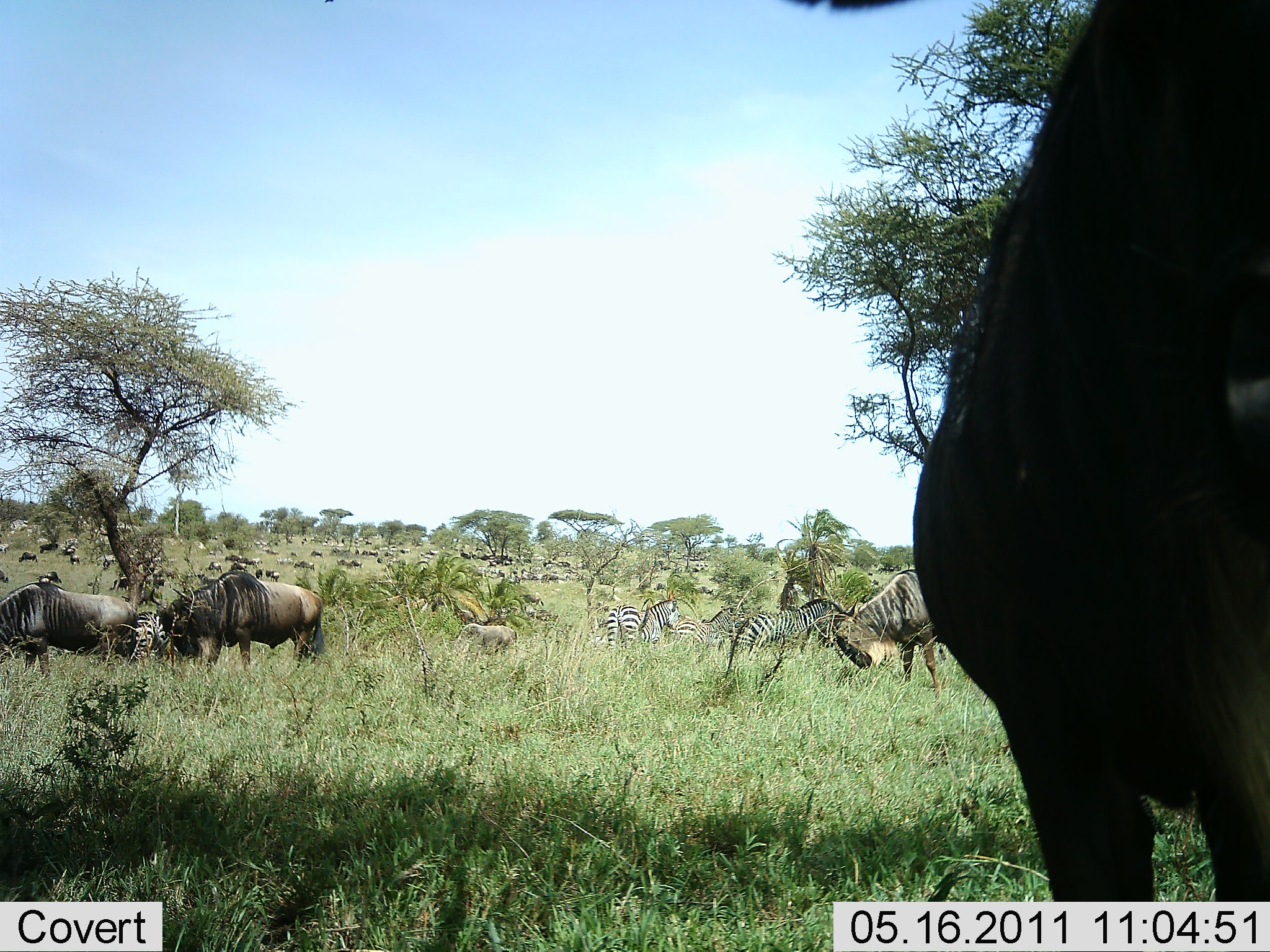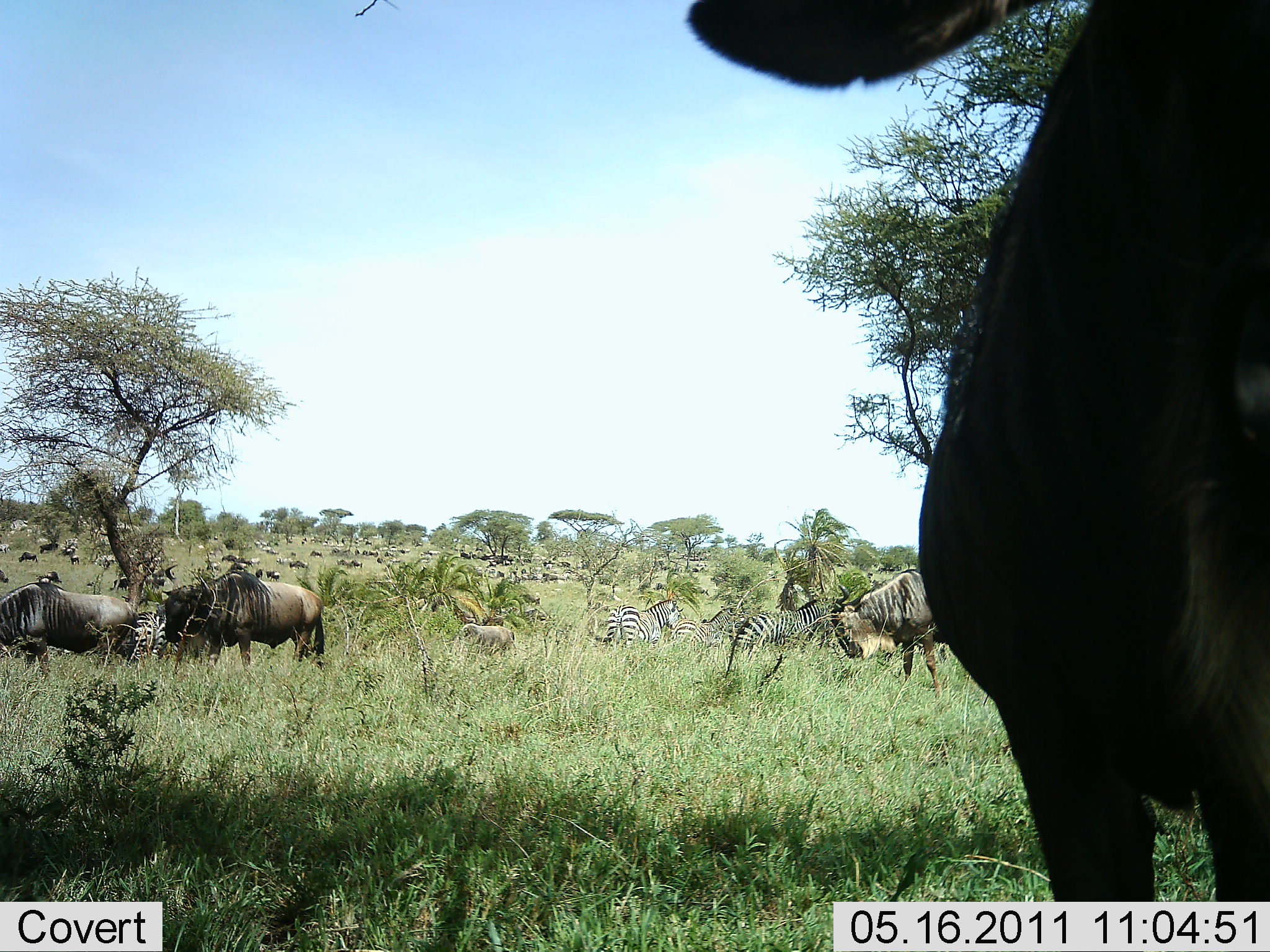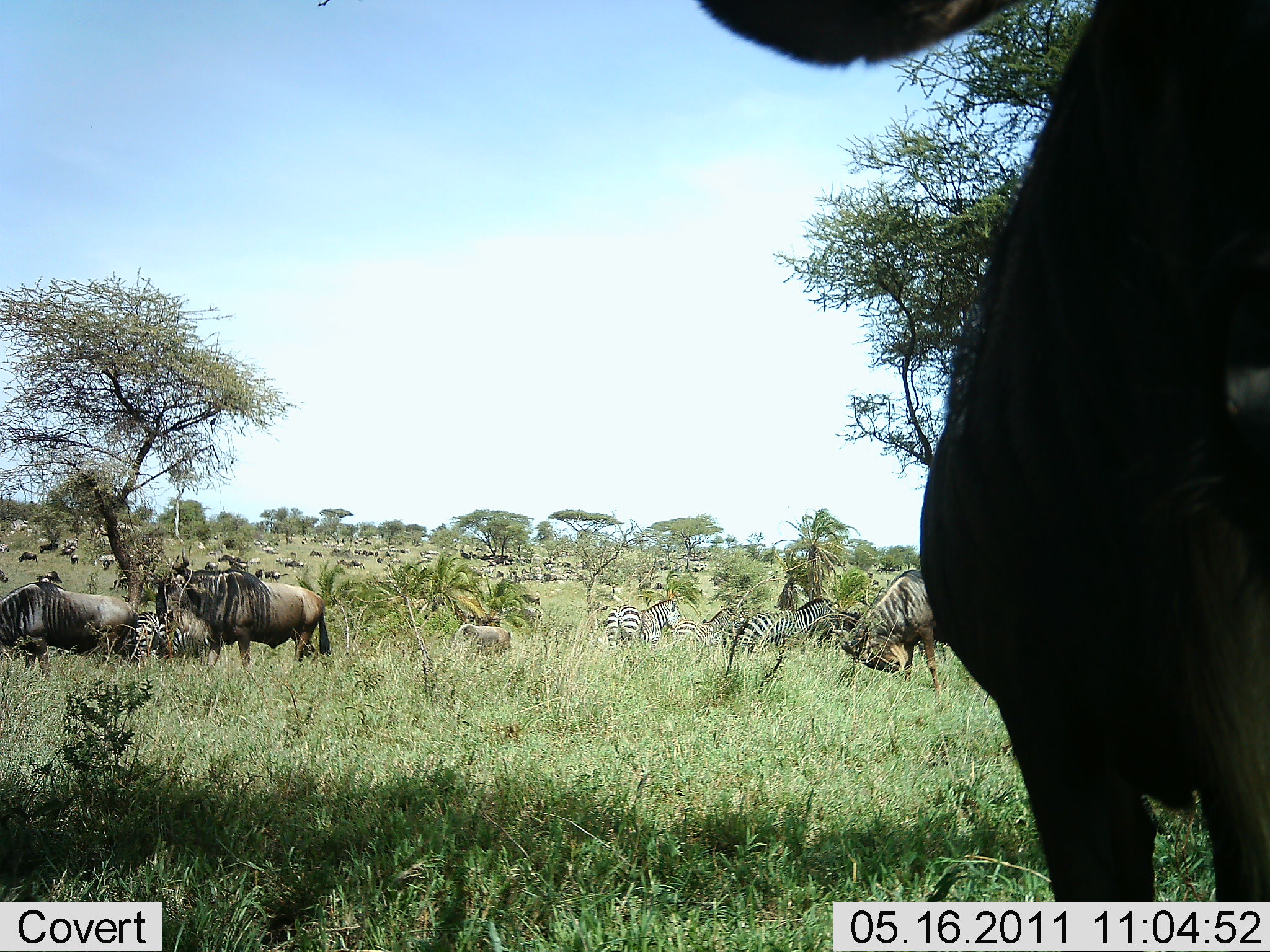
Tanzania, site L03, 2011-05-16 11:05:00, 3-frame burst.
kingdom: Animalia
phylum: Chordata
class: Mammalia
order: Artiodactyla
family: Bovidae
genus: Connochaetes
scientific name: Connochaetes taurinus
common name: blue wildebeest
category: wildebeest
Wildebeest (blue wildebeest) (Connochaetes taurinus), count 11-50. Behavior (volunteer vote fractions): standing 62%, resting 0%, moving 46%, interacting 0%. Young present (vote fraction): 0%. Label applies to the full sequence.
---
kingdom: Animalia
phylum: Chordata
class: Mammalia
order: Perissodactyla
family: Equidae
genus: Equus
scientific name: Equus quagga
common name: plains zebra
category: zebra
Zebra (plains zebra) (Equus quagga), count 5. Behavior (volunteer vote fractions): standing 64%, resting 0%, moving 36%, interacting 0%. Young present (vote fraction): 0%. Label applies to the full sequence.